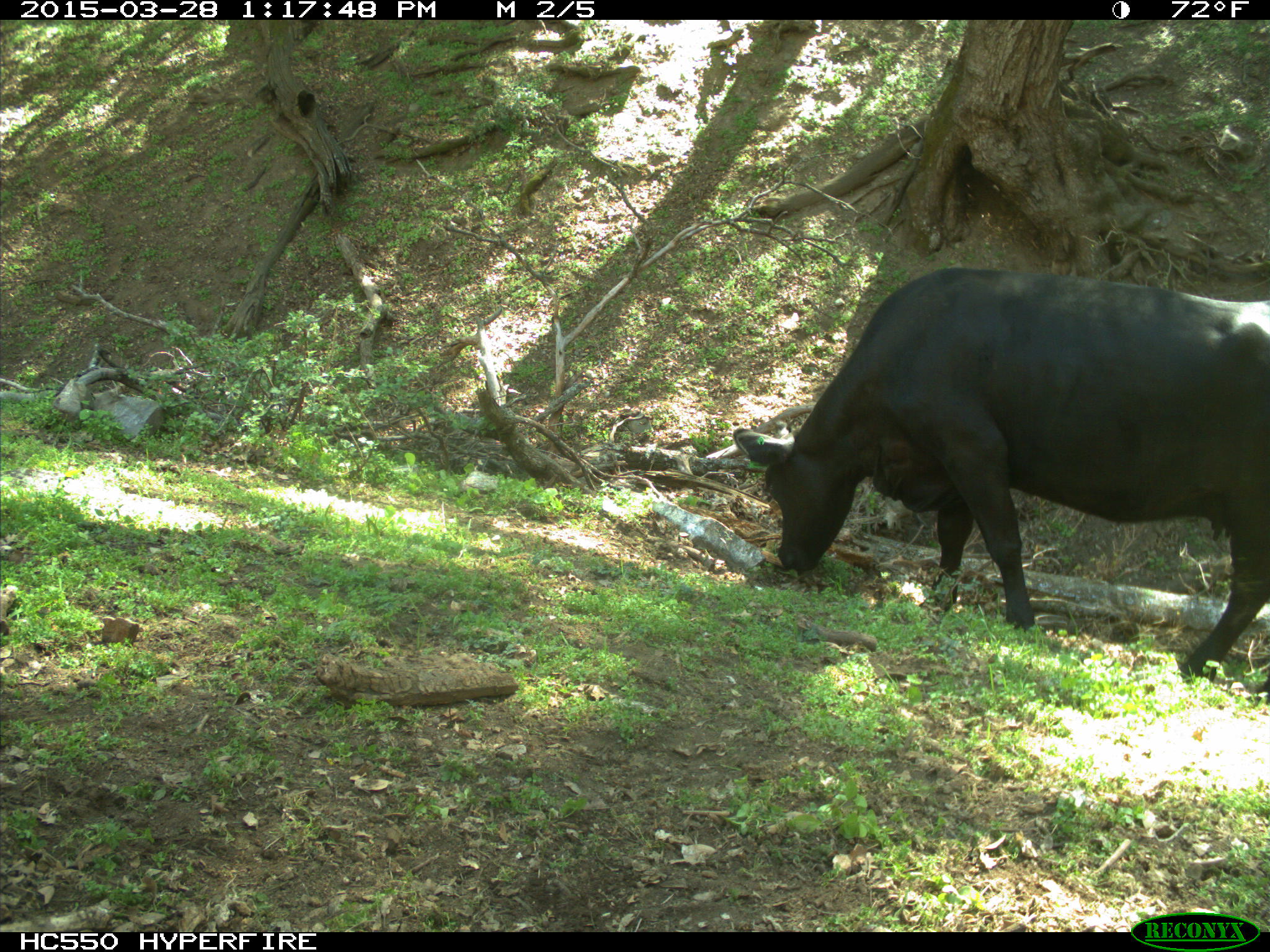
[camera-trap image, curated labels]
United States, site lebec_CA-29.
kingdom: Animalia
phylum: Chordata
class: Mammalia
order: Artiodactyla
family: Bovidae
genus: Bos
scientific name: Bos taurus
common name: domestic cow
Bos taurus (domestic cow).